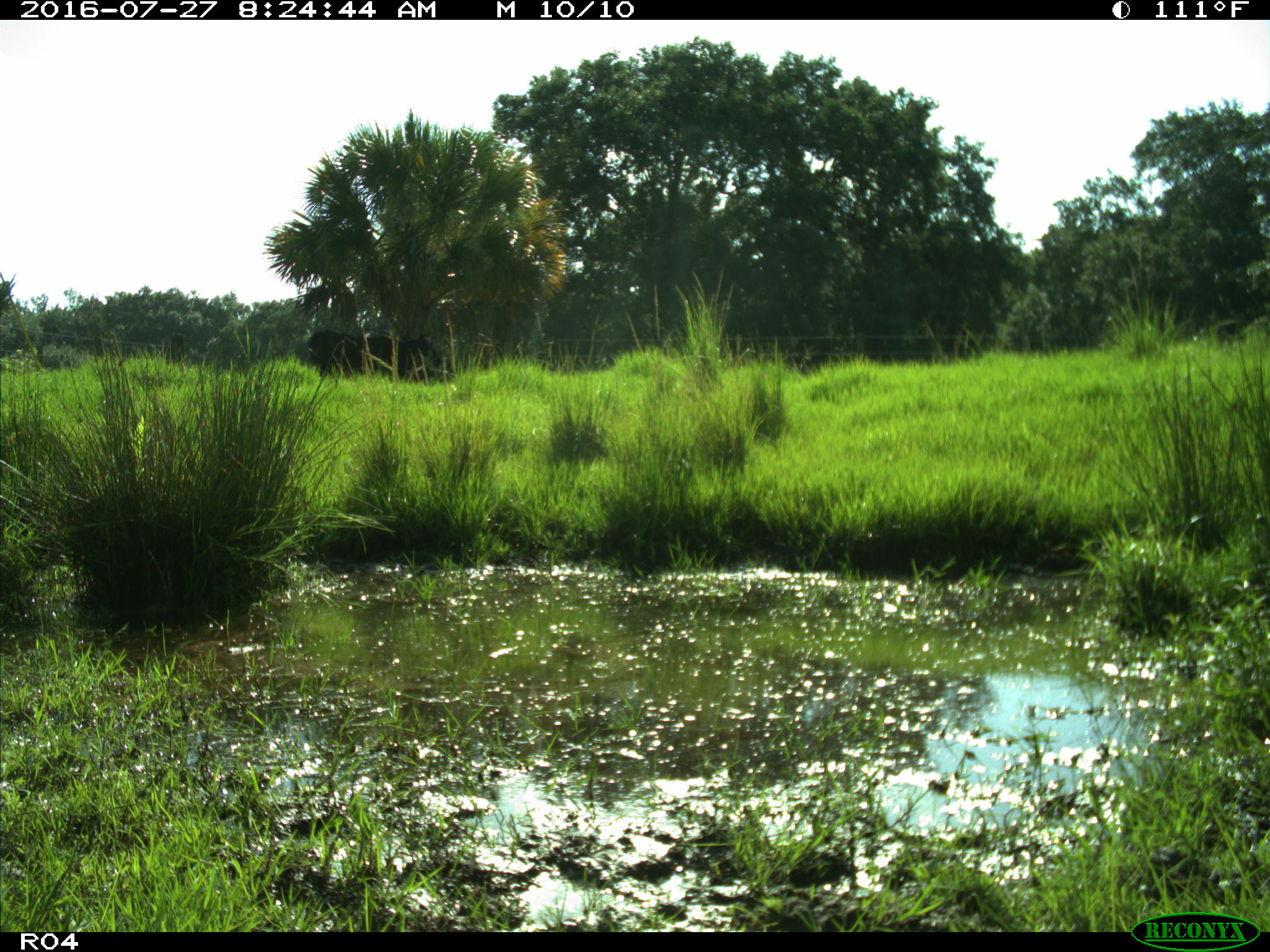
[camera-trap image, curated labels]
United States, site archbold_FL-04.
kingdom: Animalia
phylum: Chordata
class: Mammalia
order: Artiodactyla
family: Bovidae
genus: Bos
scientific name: Bos taurus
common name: domestic cow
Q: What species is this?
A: Bos taurus (domestic cow).